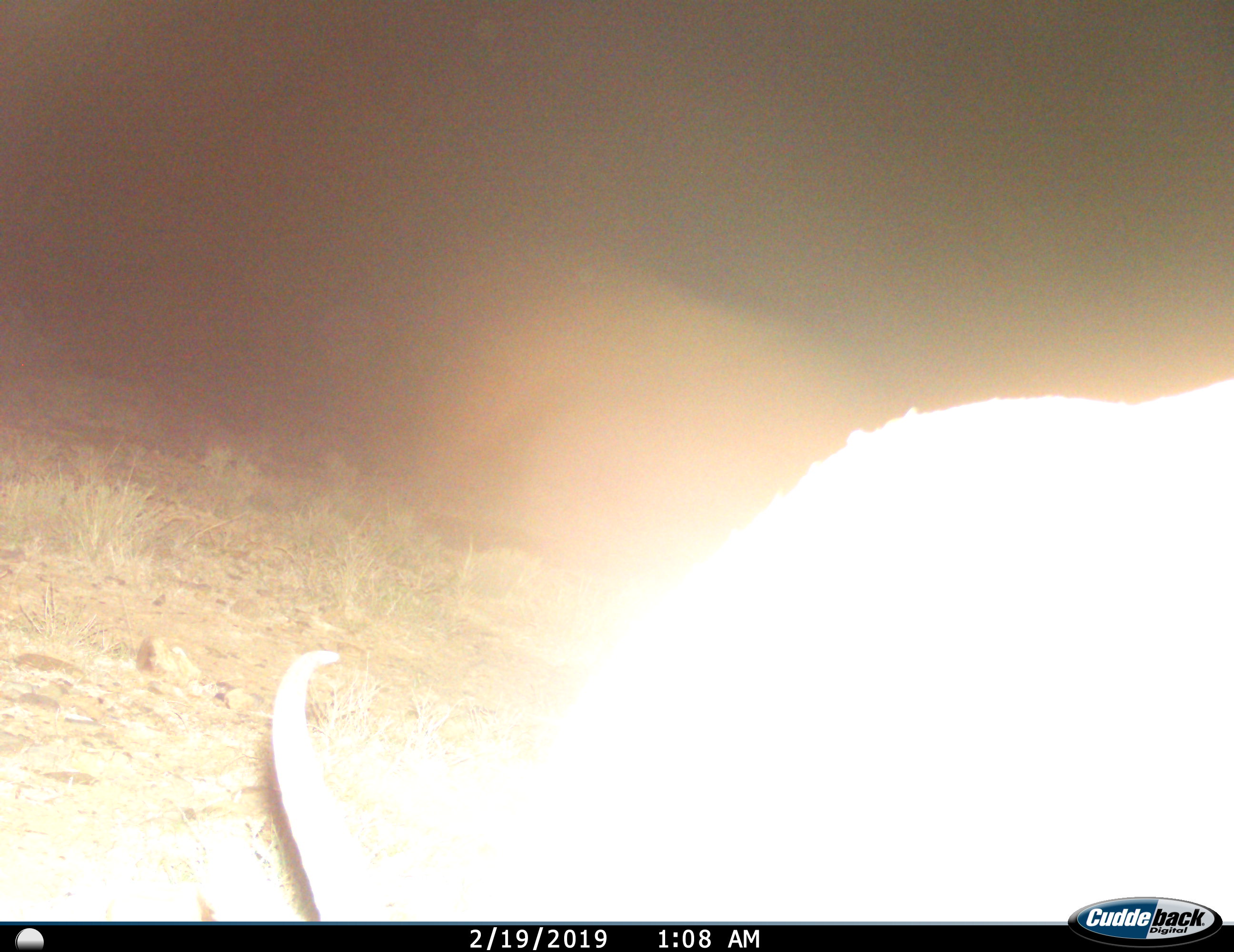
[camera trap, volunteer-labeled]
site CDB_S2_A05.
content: unidentified animal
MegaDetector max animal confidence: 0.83